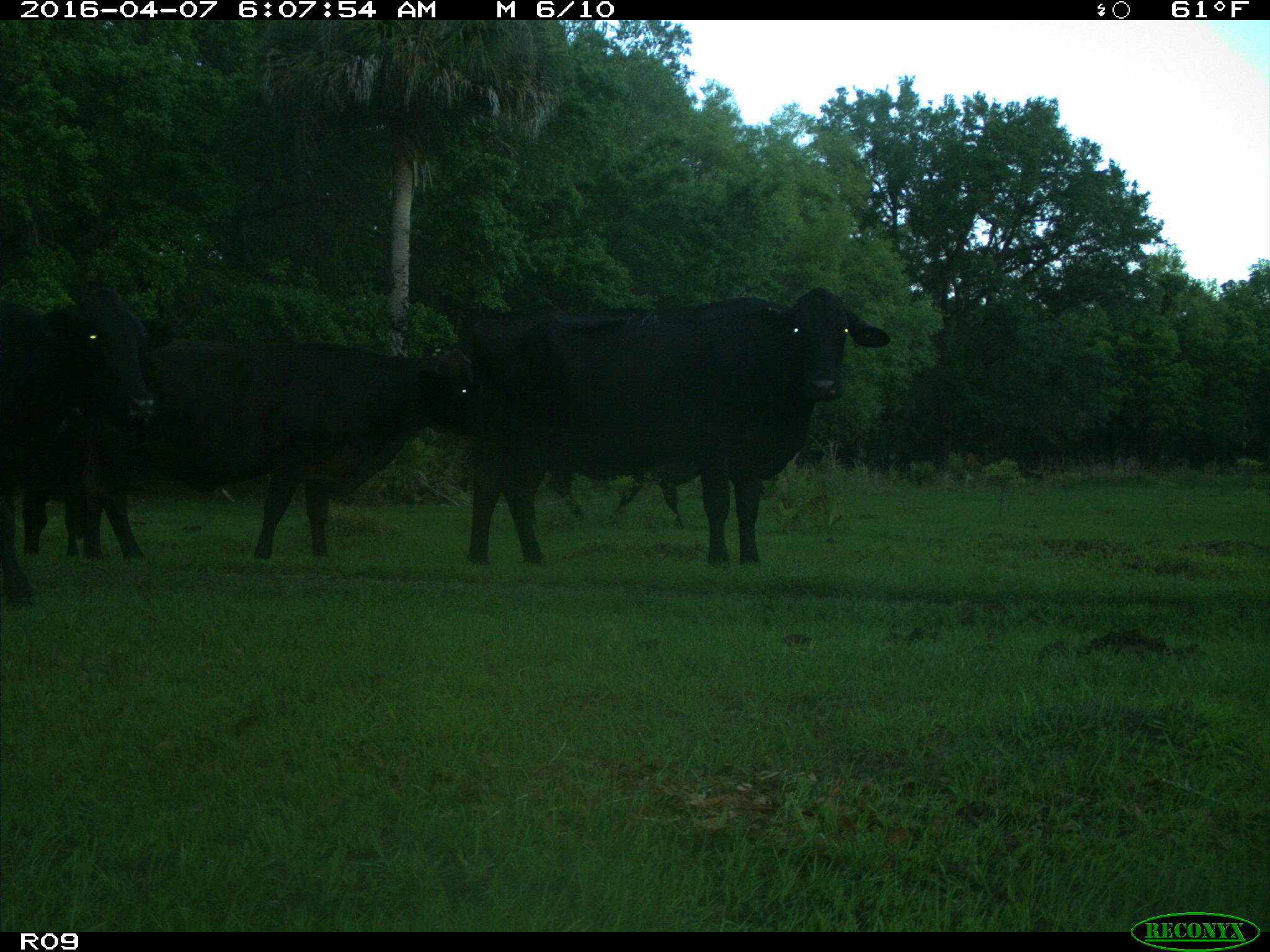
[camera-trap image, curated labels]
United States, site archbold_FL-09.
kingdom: Animalia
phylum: Chordata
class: Mammalia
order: Artiodactyla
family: Bovidae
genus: Bos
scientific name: Bos taurus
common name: domestic cow